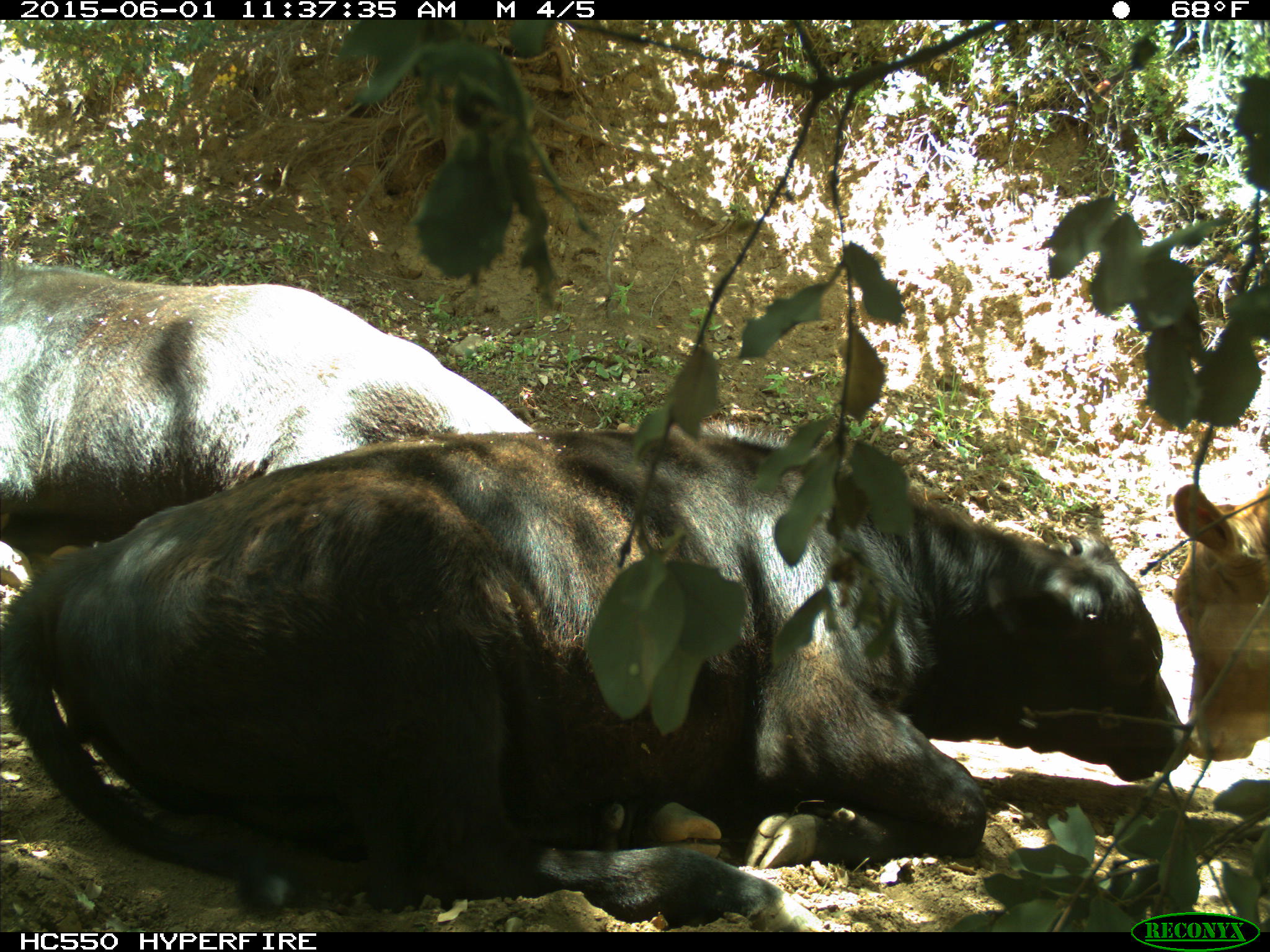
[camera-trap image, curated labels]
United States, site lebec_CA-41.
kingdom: Animalia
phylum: Chordata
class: Mammalia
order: Artiodactyla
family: Bovidae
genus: Bos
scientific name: Bos taurus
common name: domestic cow